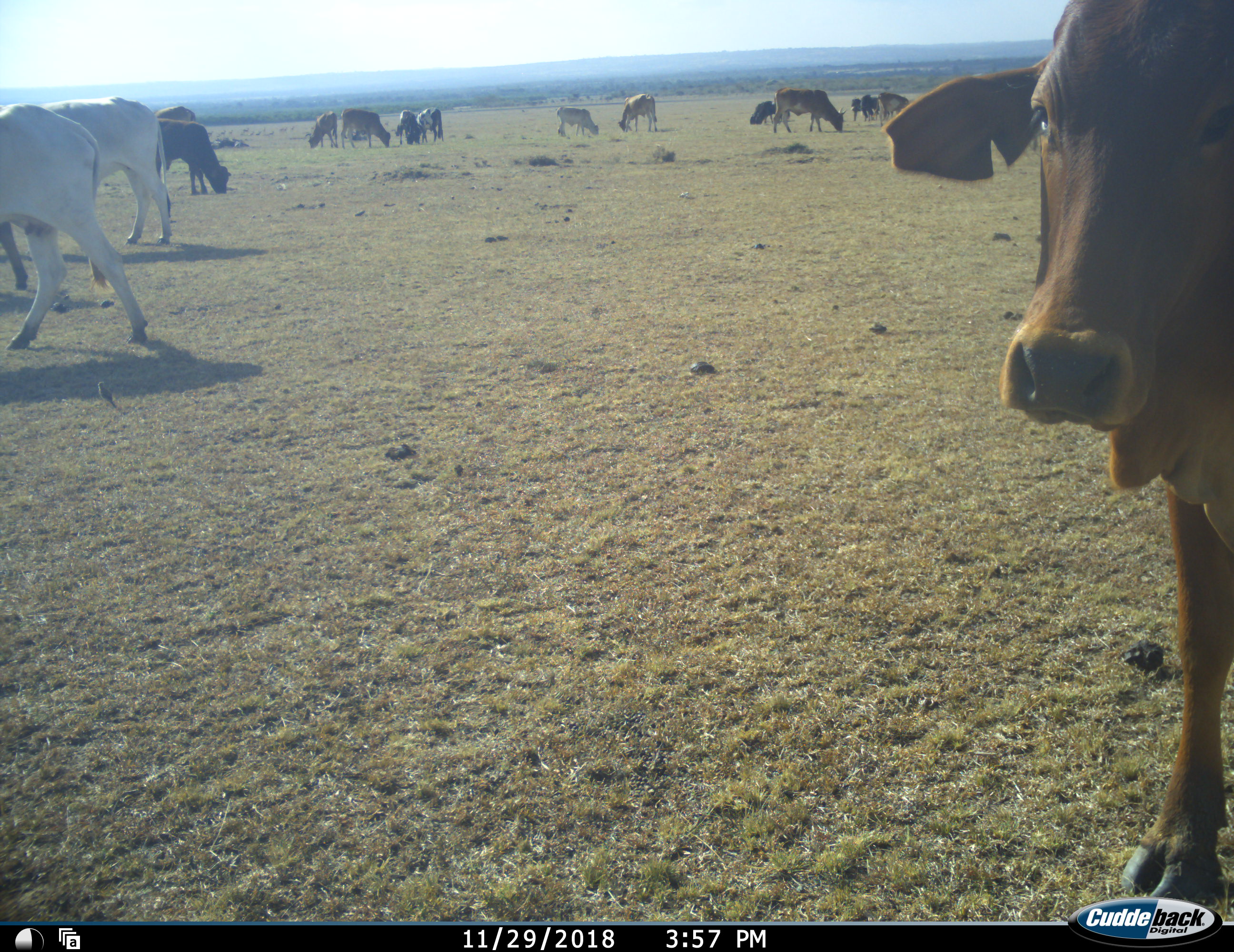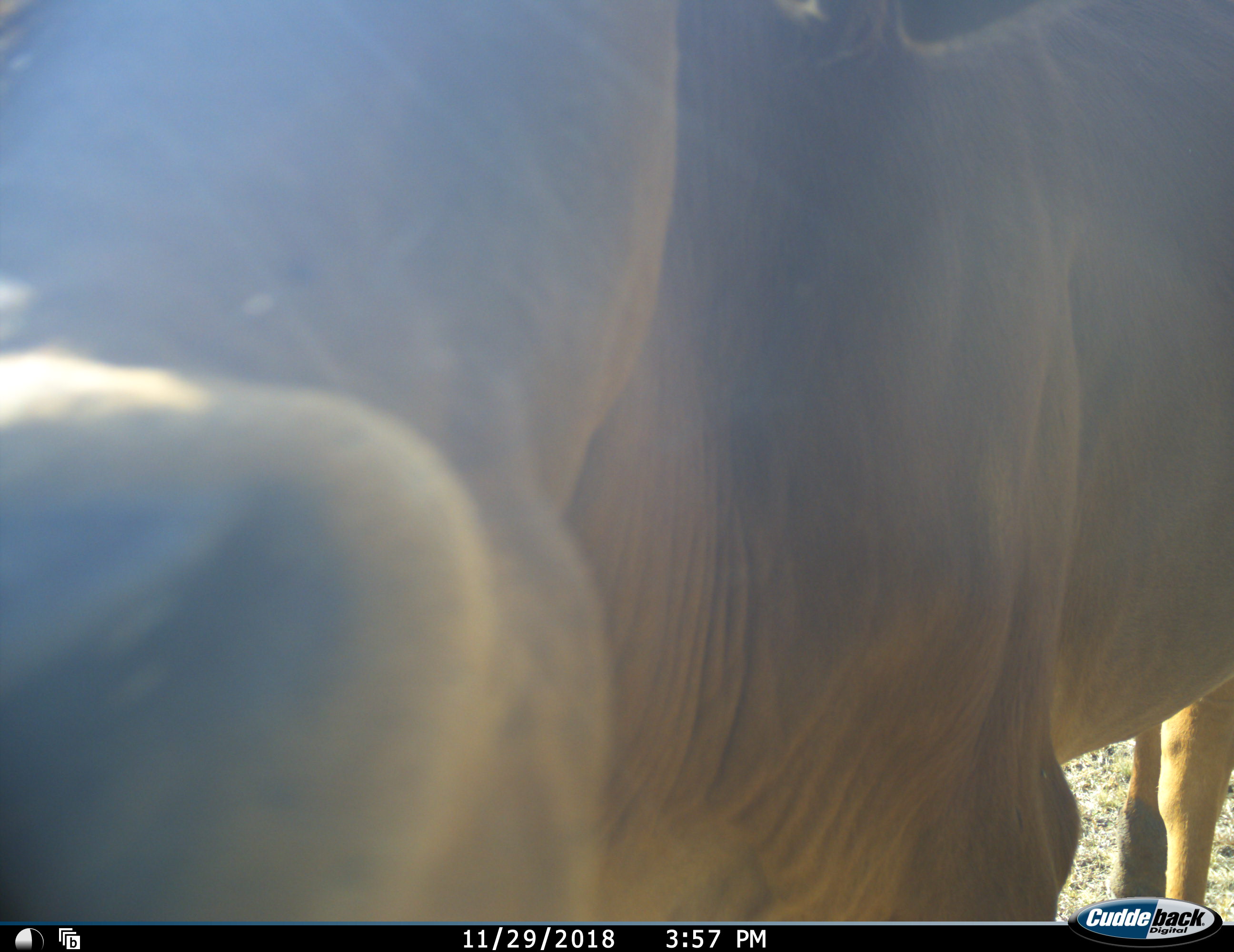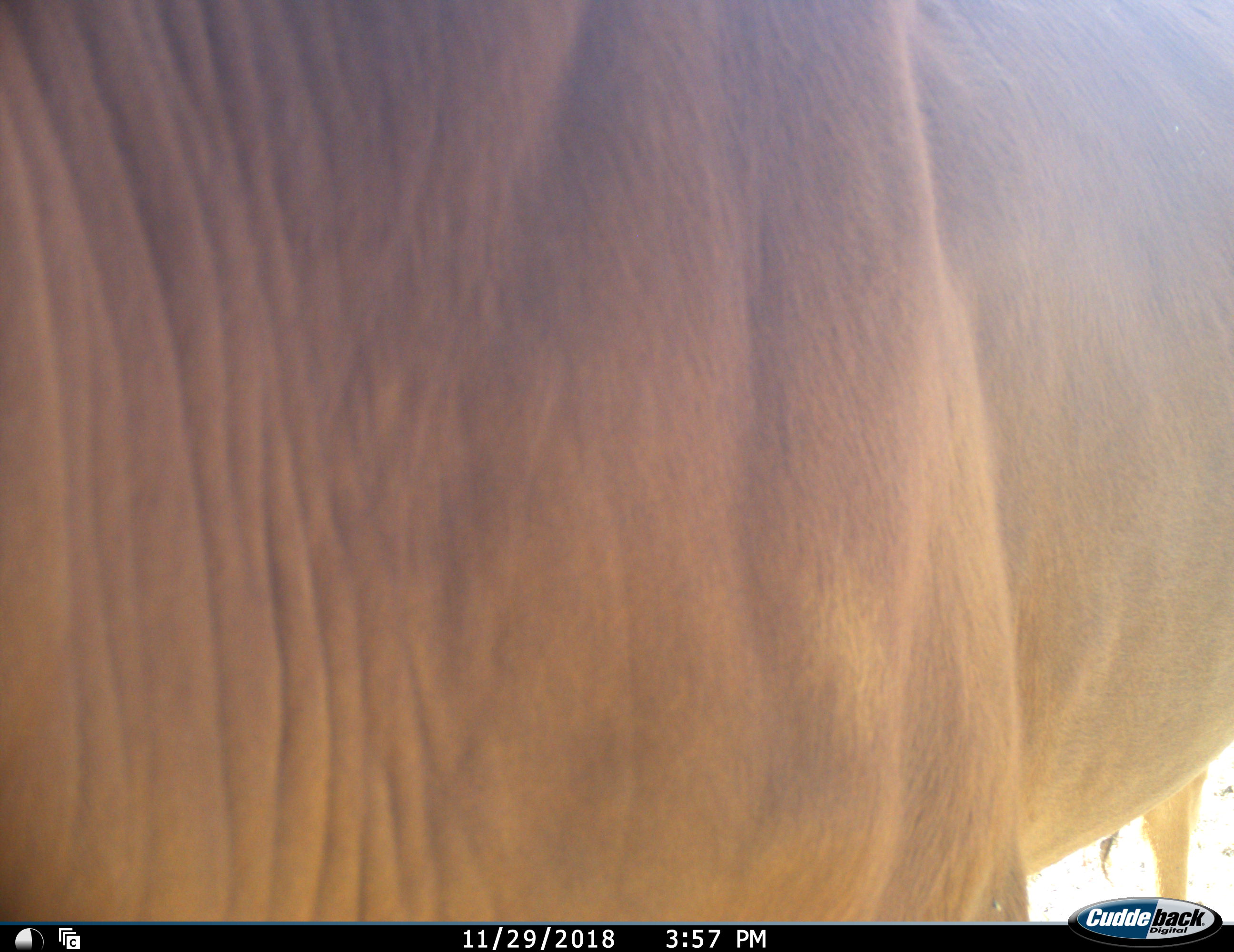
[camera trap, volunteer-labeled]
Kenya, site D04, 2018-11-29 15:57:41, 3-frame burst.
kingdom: Animalia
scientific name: Animalia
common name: animal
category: domesticanimal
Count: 11-50.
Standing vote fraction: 70%.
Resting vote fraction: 0%.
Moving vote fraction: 60%.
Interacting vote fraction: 0%.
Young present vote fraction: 0%.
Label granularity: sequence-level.